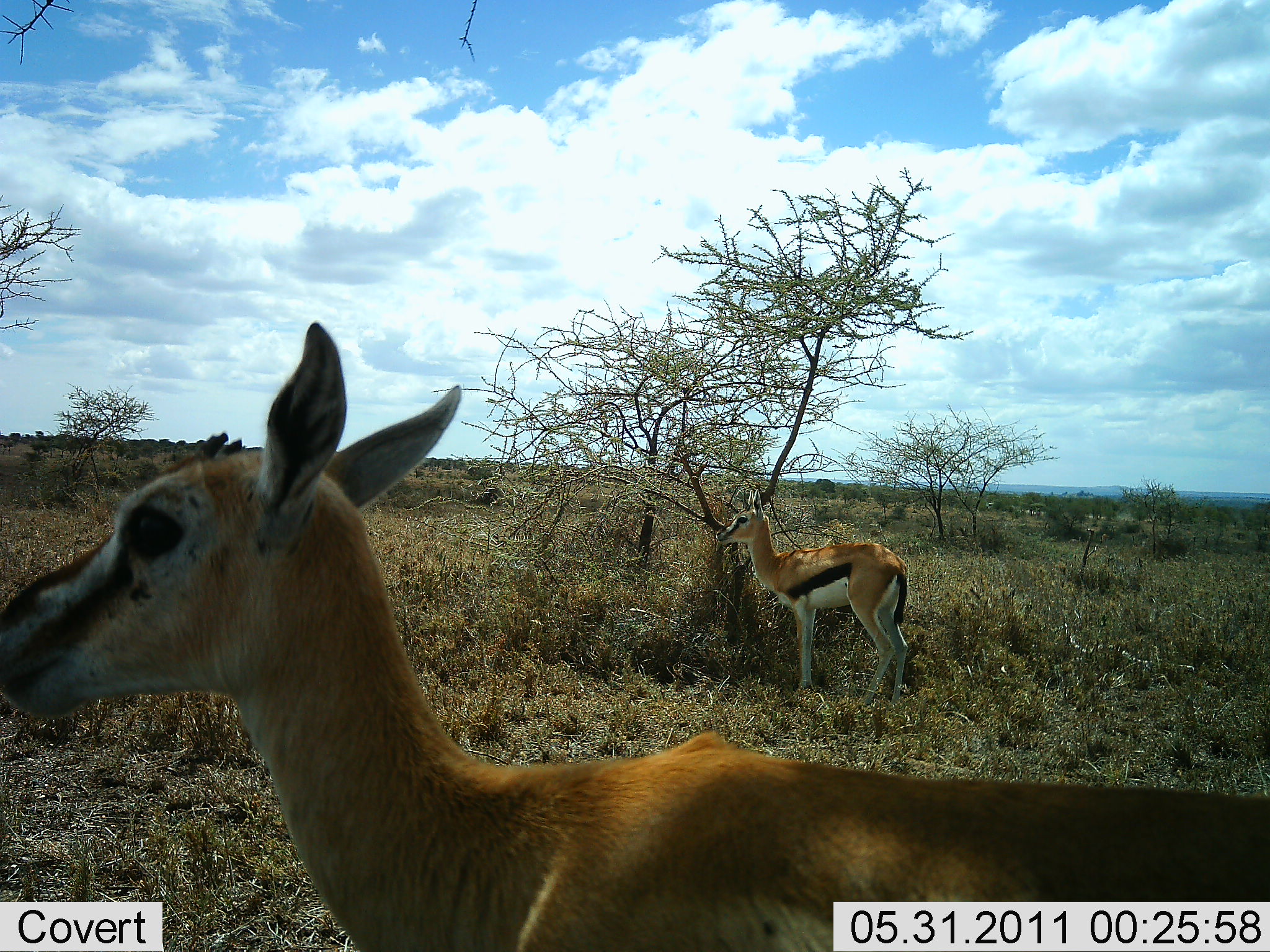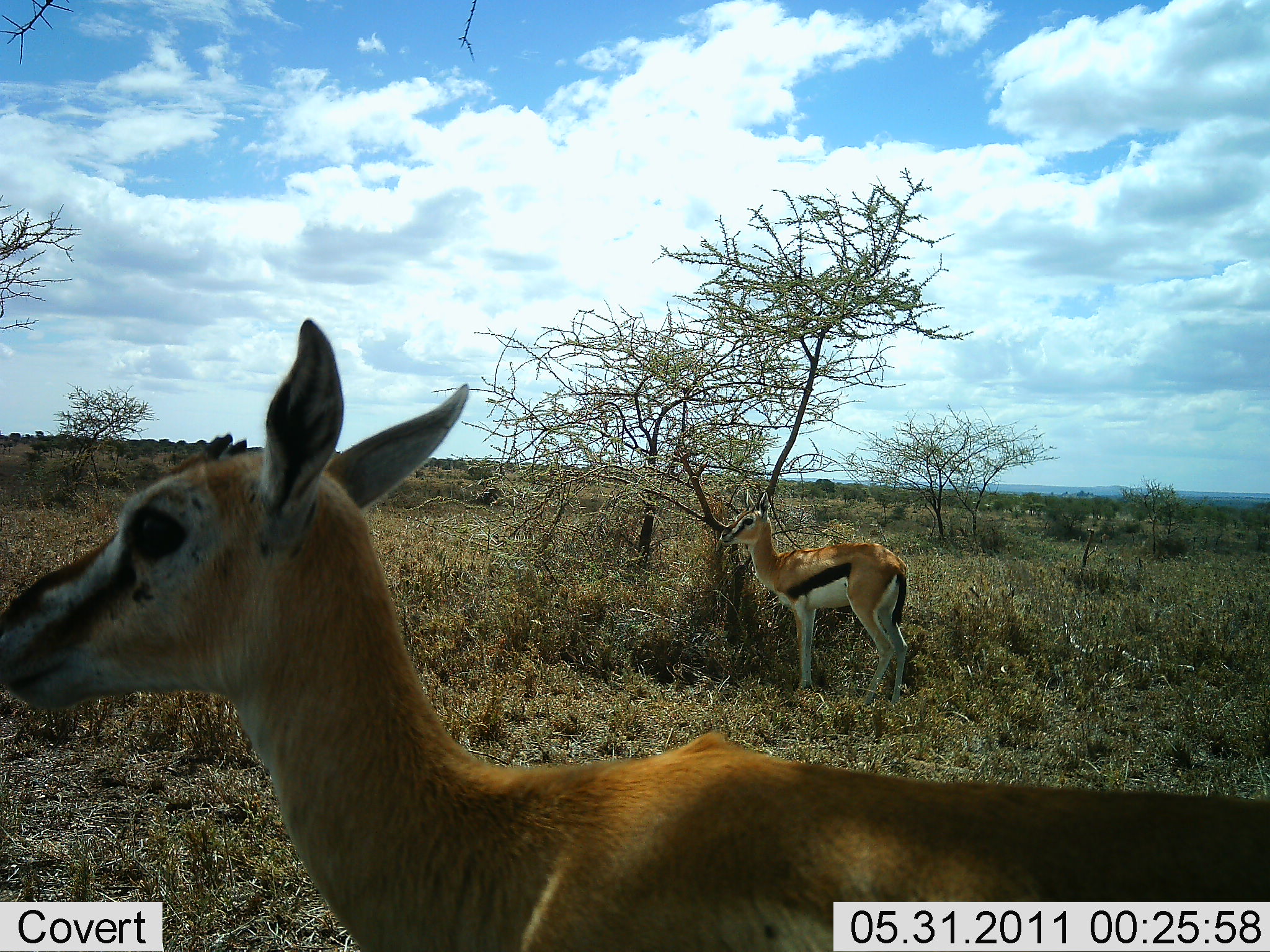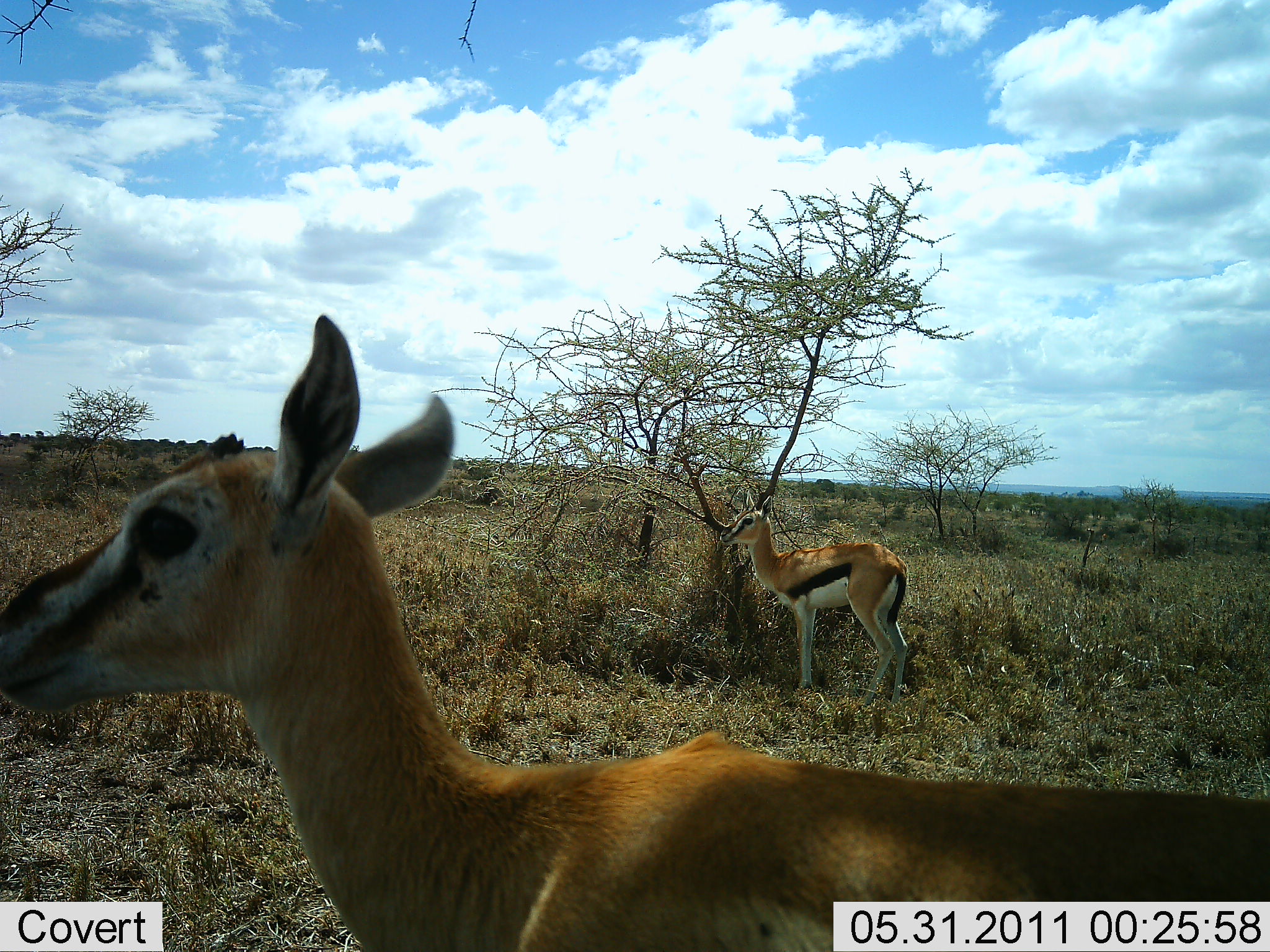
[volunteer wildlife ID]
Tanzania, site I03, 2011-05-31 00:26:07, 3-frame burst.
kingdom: Animalia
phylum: Chordata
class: Mammalia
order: Artiodactyla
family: Bovidae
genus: Eudorcas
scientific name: Eudorcas thomsonii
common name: thomson's gazelle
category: gazellethomsons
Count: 2.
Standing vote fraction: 90%.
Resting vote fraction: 0%.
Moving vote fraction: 0%.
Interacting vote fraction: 0%.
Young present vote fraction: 20%.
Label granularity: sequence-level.